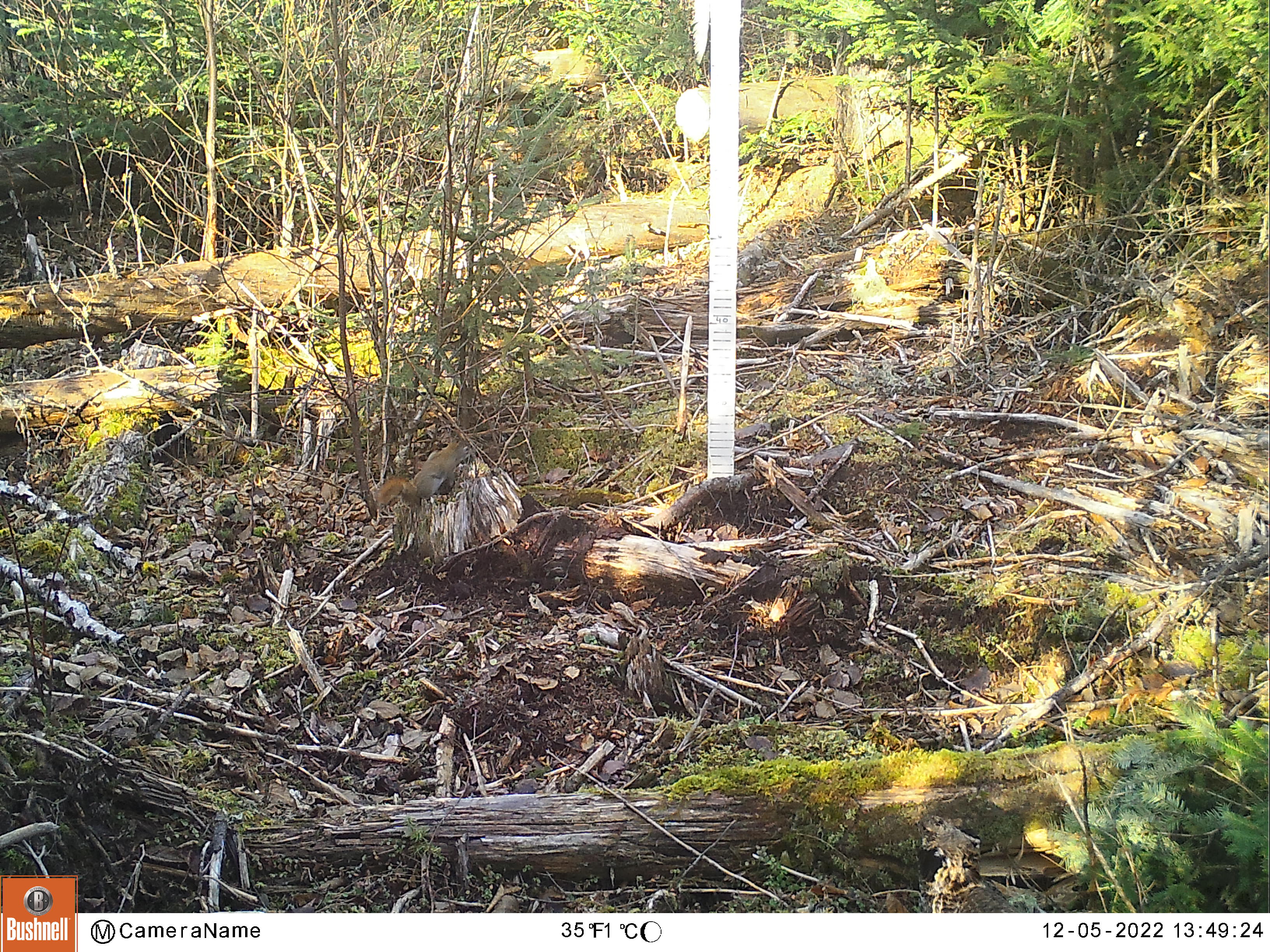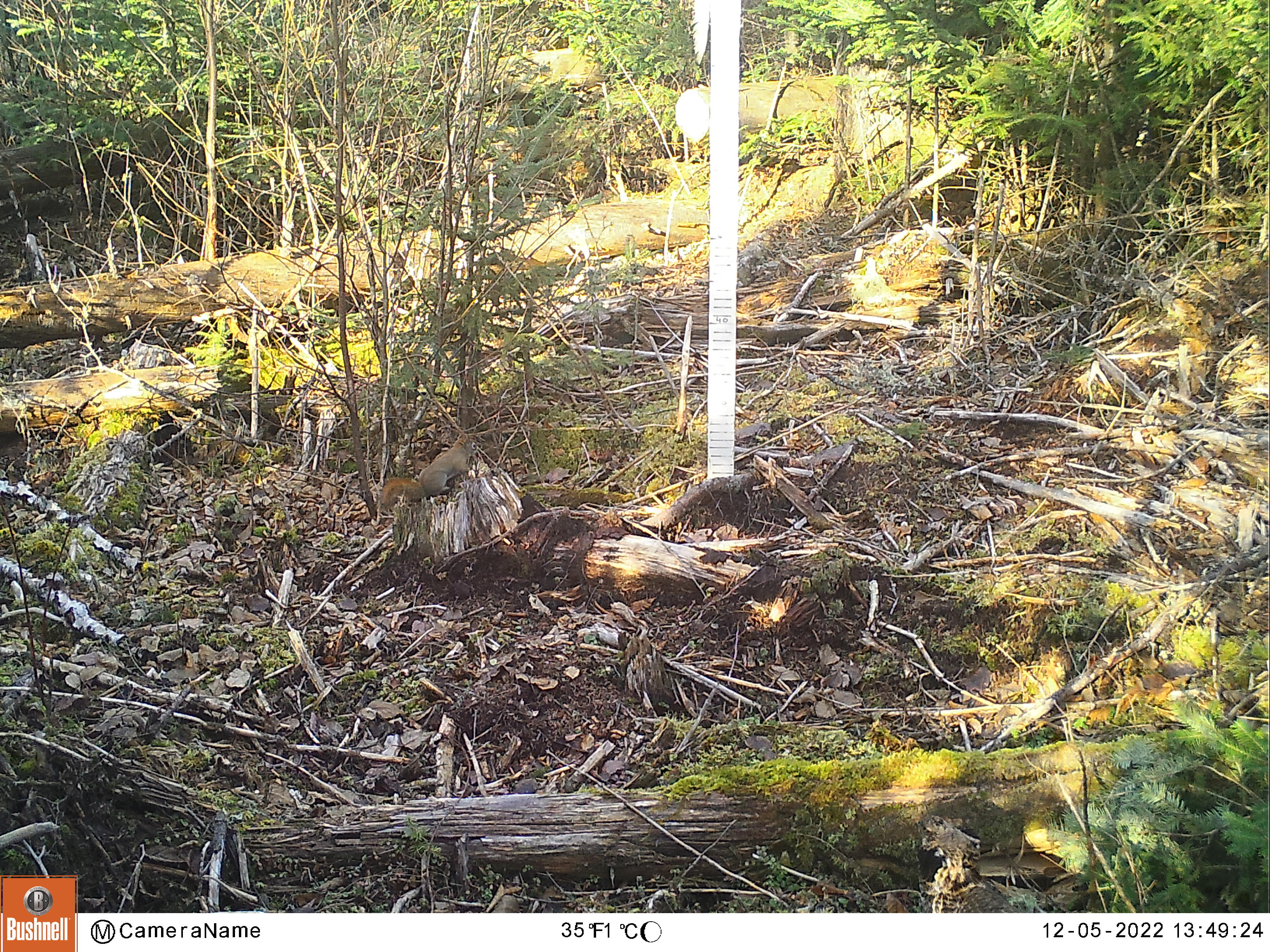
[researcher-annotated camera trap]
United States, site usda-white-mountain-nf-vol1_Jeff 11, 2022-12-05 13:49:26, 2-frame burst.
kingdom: Animalia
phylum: Chordata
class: Mammalia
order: Rodentia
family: Sciuridae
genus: Tamiasciurus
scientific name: Tamiasciurus hudsonicus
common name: red squirrel